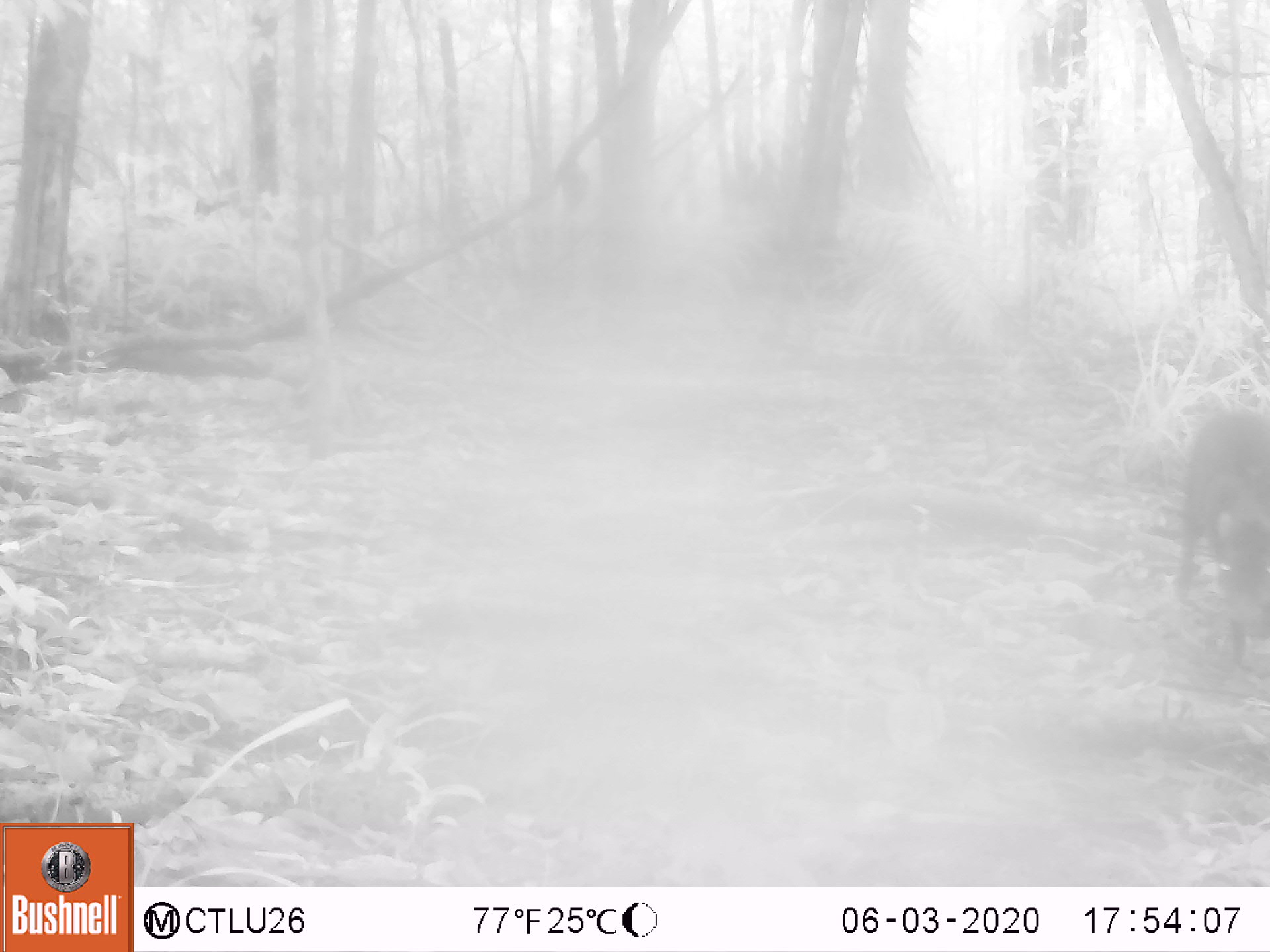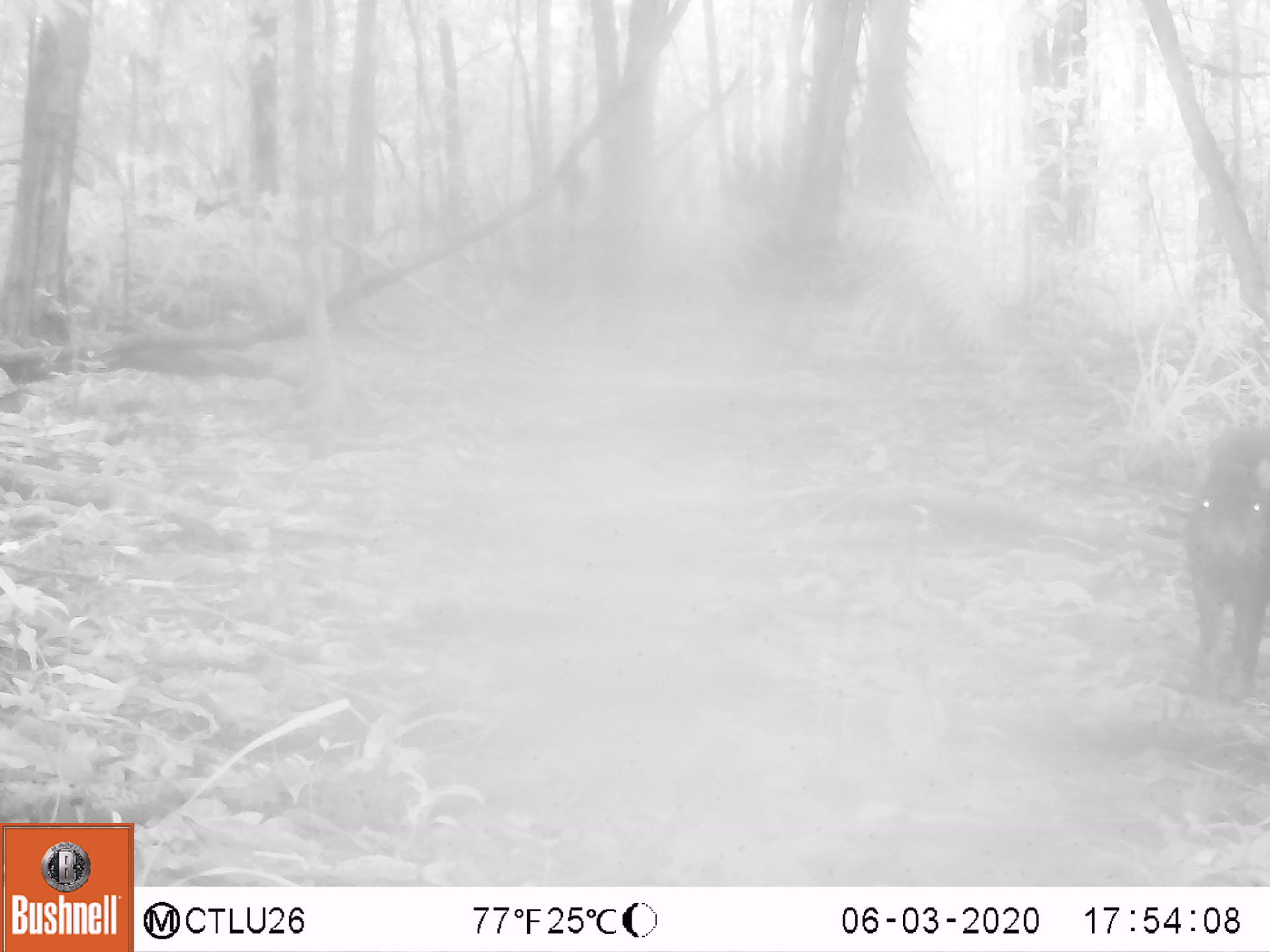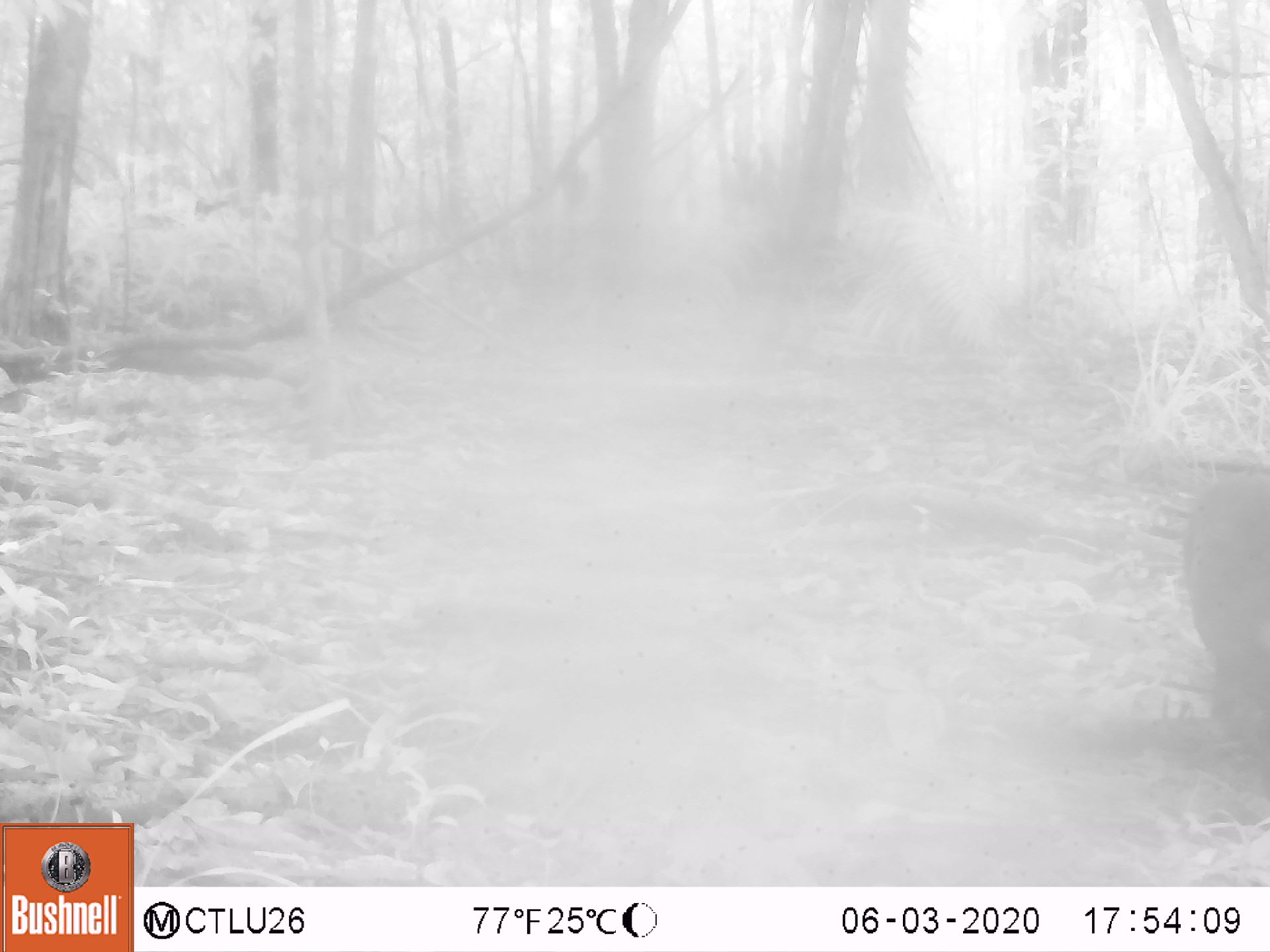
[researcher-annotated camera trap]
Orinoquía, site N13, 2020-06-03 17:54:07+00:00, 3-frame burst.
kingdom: Animalia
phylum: Chordata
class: Mammalia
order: Rodentia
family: Dasyproctidae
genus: Dasyprocta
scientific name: Dasyprocta fuliginosa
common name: black agouti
Black agouti (Dasyprocta fuliginosa).